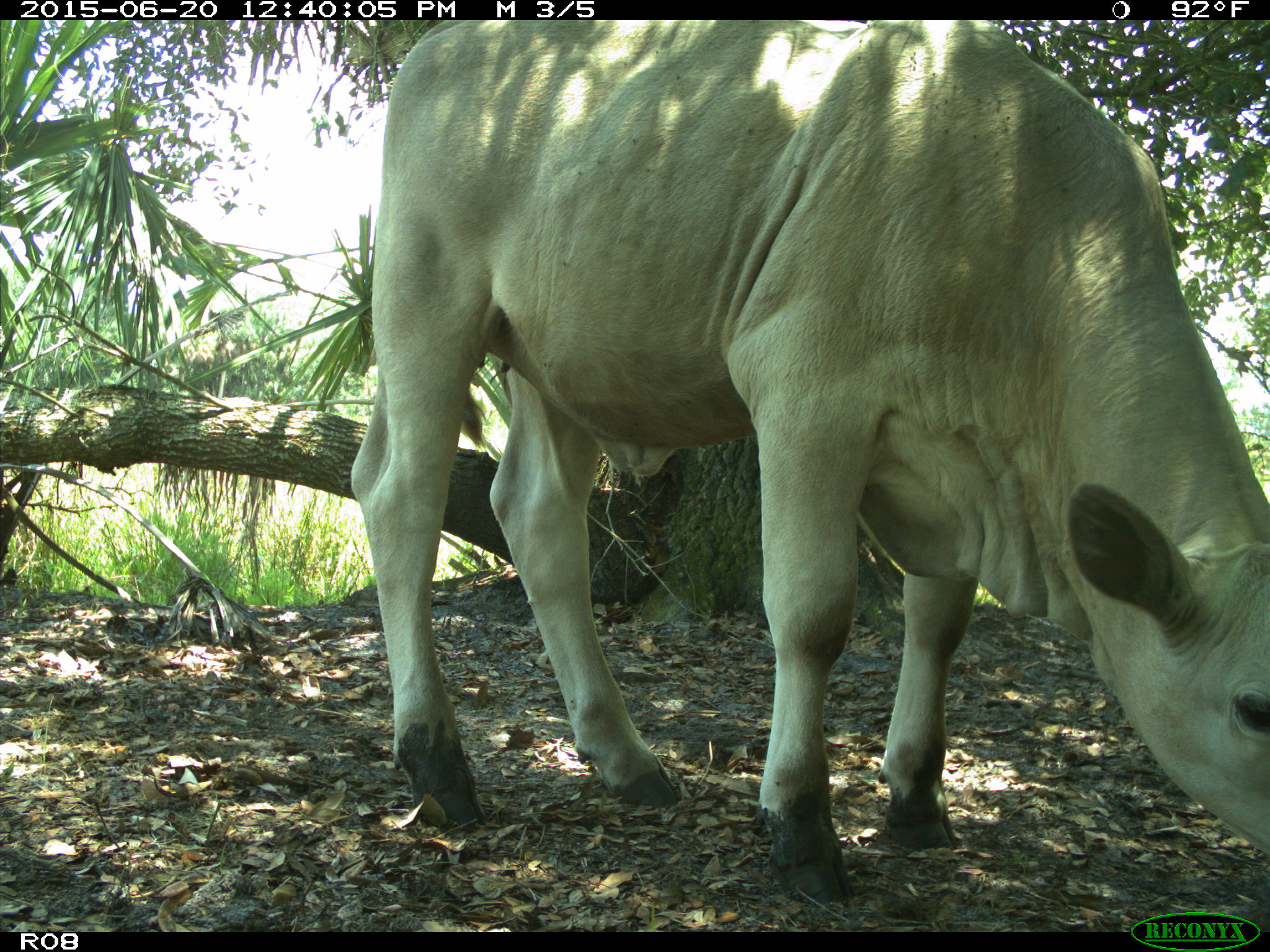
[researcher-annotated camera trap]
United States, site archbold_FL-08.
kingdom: Animalia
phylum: Chordata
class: Mammalia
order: Artiodactyla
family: Bovidae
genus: Bos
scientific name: Bos taurus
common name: domestic cow